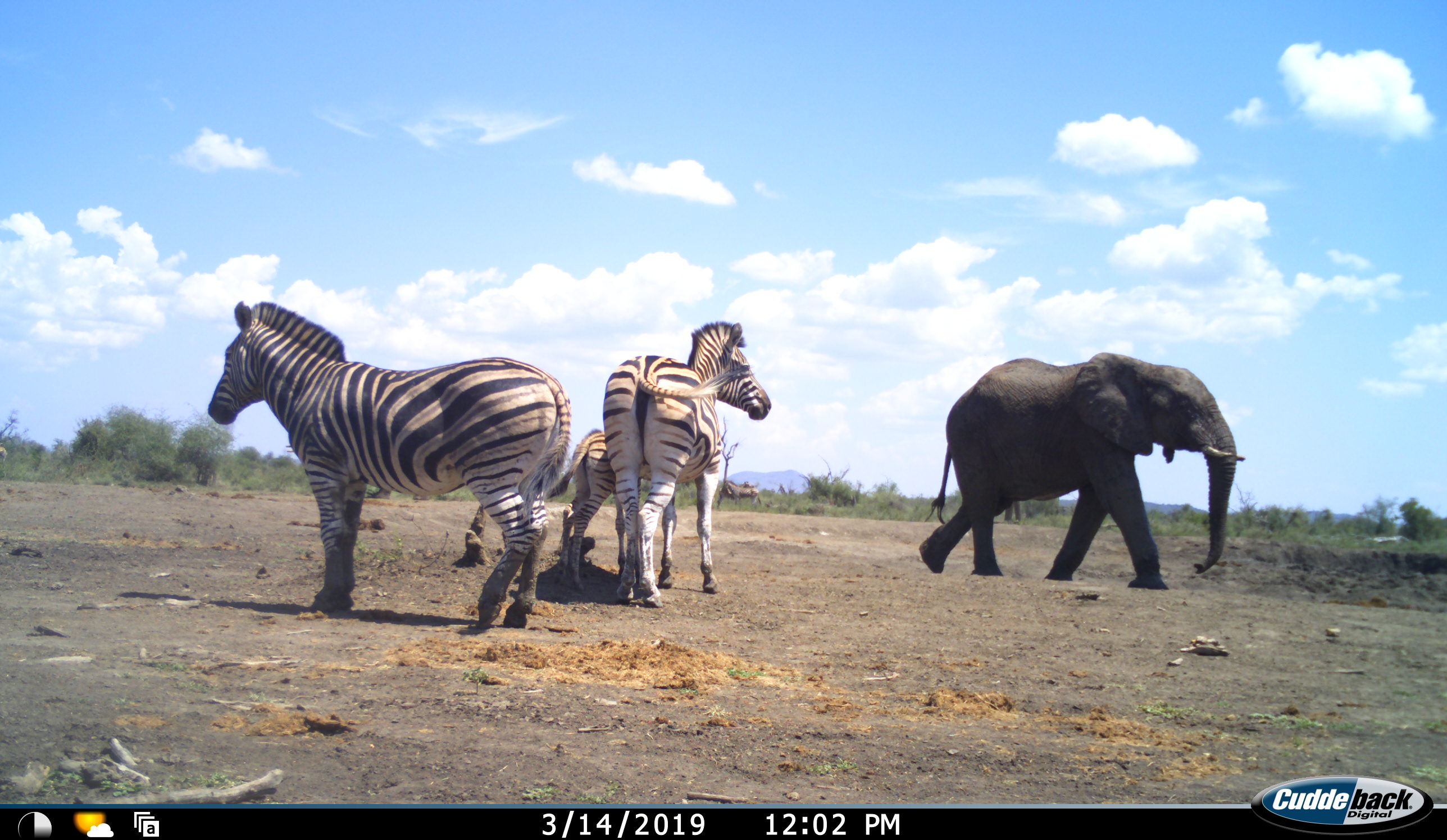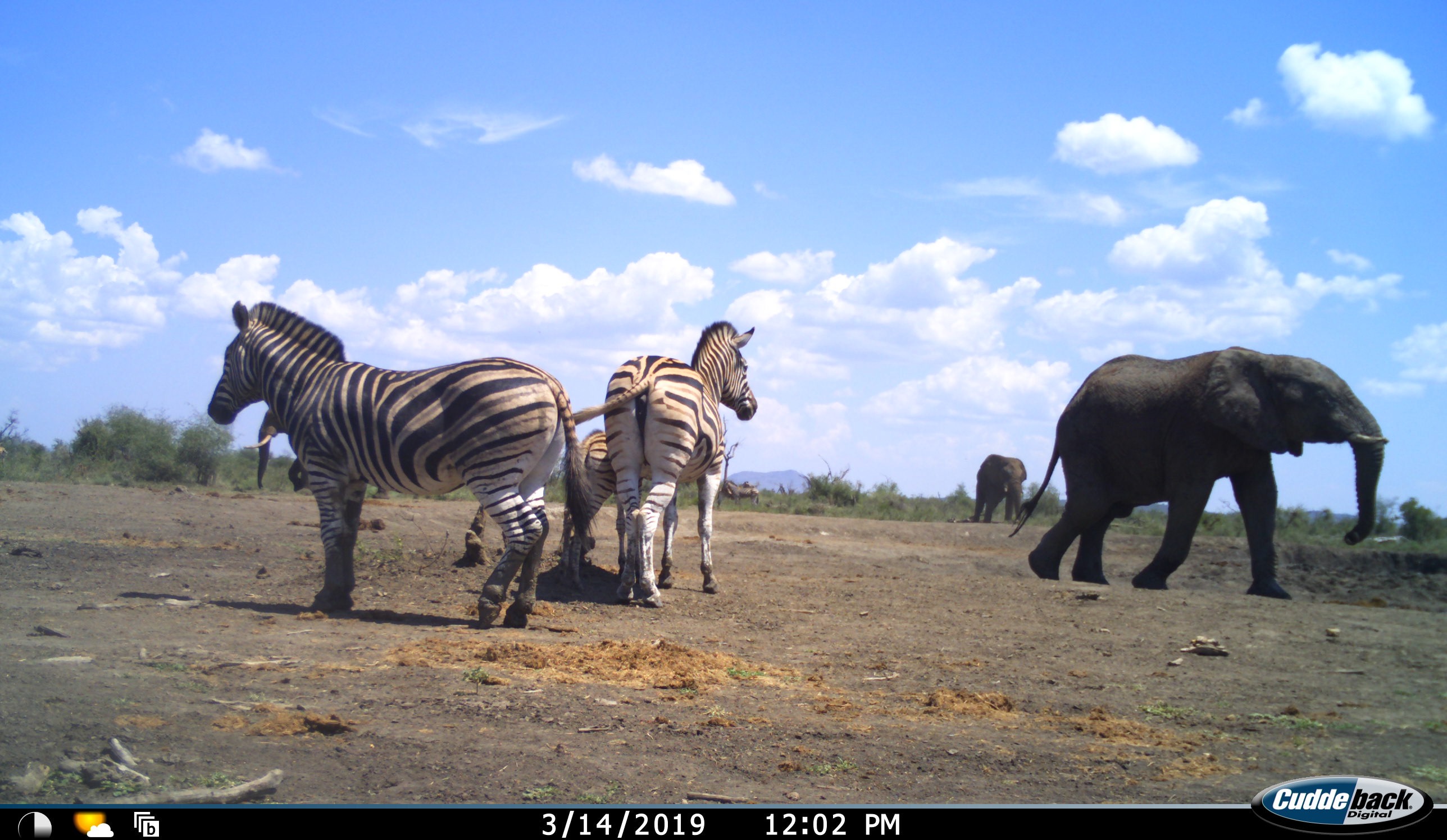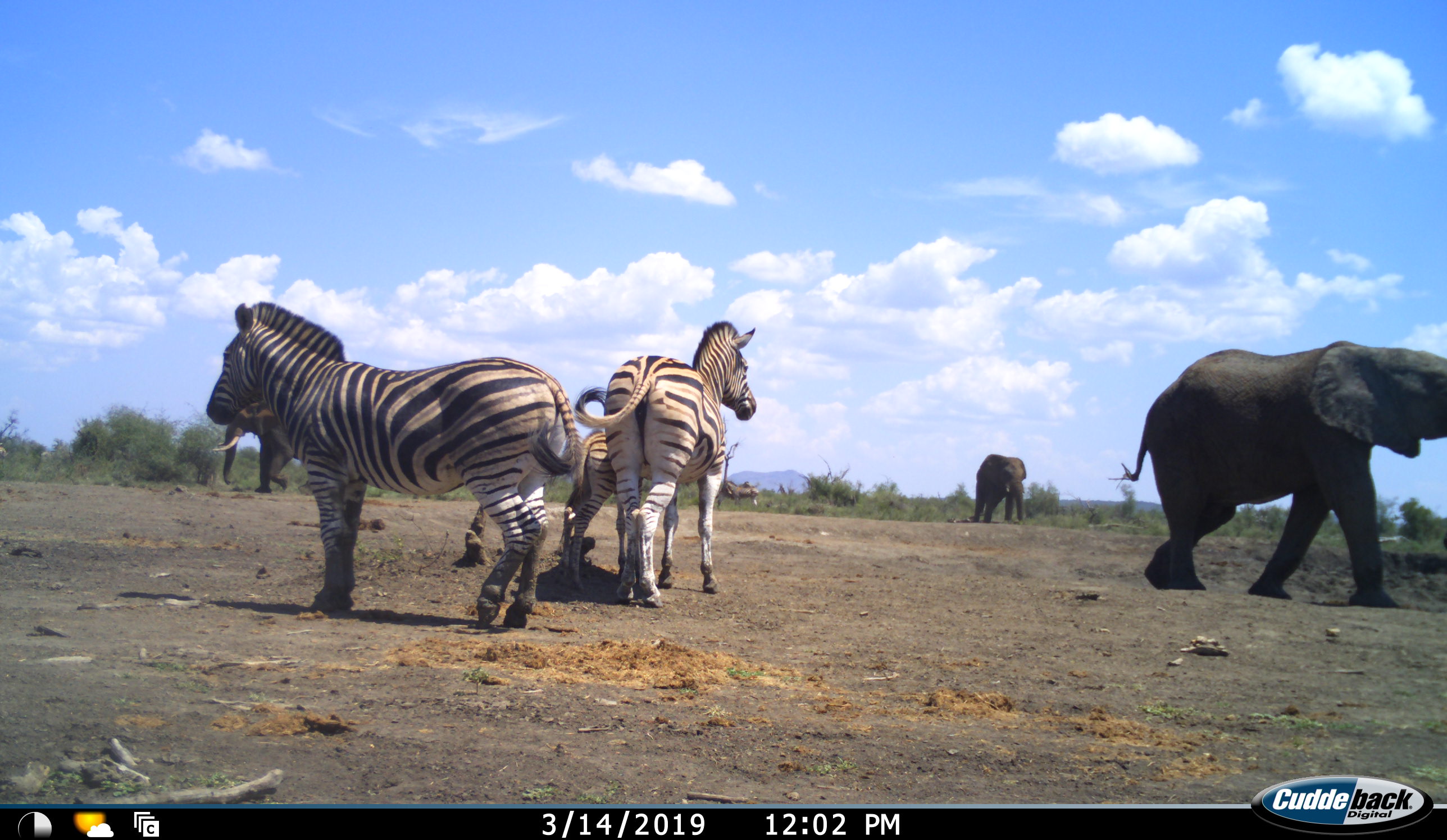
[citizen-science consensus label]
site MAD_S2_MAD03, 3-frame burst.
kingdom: Animalia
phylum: Chordata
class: Mammalia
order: Proboscidea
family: Elephantidae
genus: Loxodonta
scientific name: Loxodonta africana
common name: african bush elephant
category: elephant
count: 2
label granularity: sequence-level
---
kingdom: Animalia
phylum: Chordata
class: Mammalia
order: Perissodactyla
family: Equidae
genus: Equus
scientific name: Equus quagga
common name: plains zebra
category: zebraplains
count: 3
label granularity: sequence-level